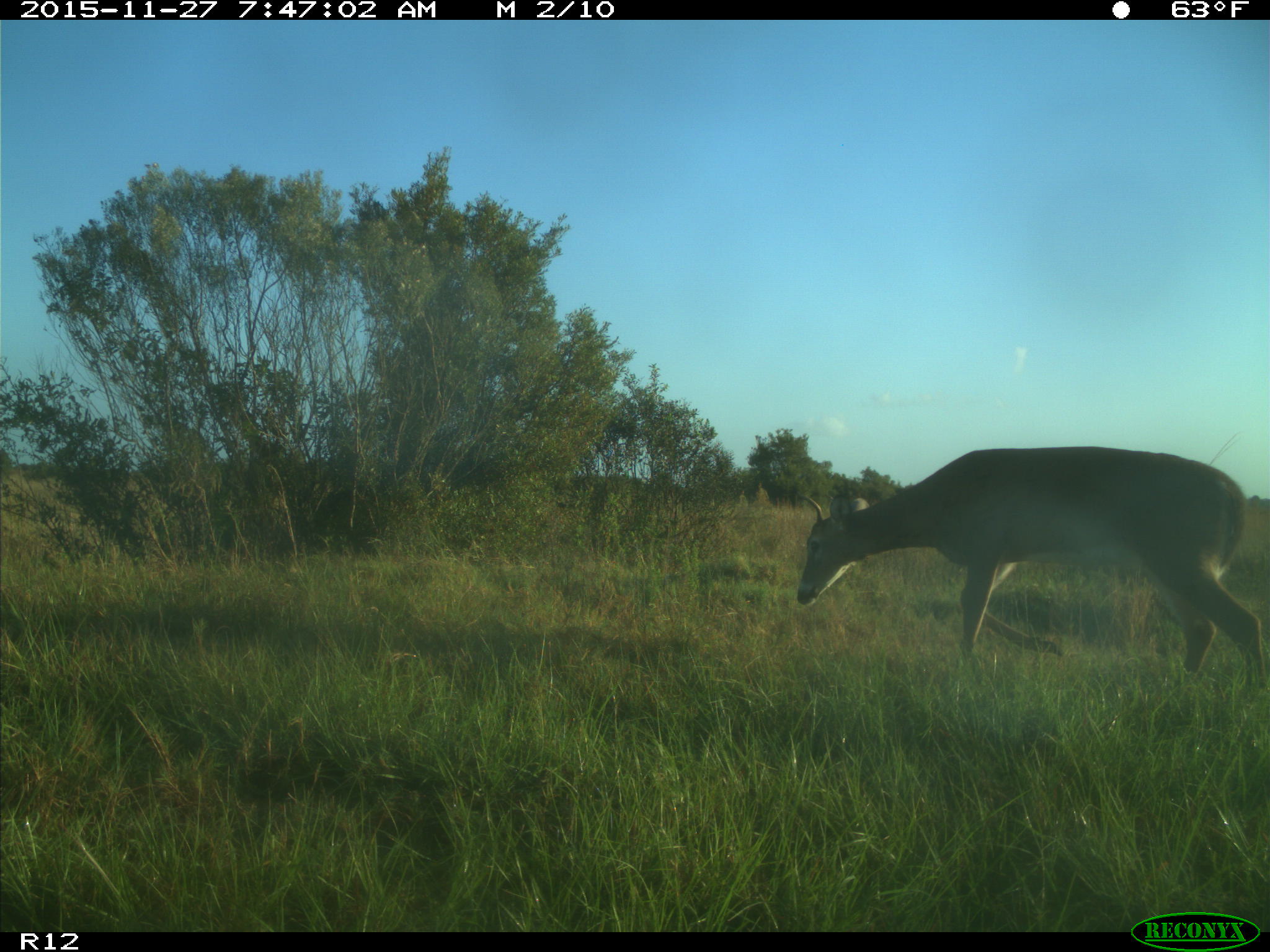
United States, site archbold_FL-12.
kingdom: Animalia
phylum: Chordata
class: Mammalia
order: Artiodactyla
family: Cervidae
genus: Odocoileus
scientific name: Odocoileus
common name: deer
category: unidentified deer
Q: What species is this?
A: Unidentified deer (deer) (Odocoileus).